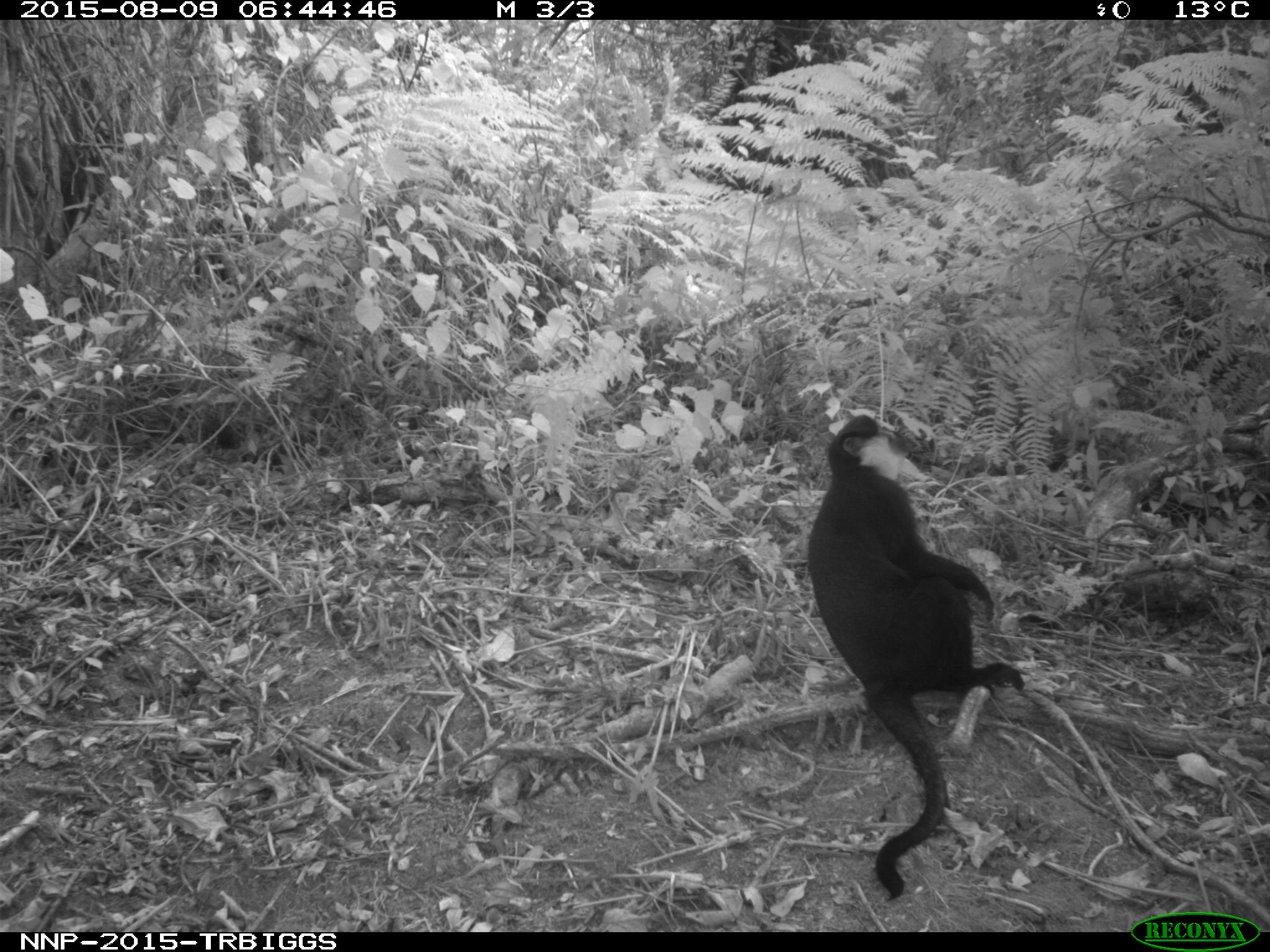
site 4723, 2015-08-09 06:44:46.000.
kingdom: Animalia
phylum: Chordata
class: Mammalia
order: Primates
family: Cercopithecidae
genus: Allochrocebus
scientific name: Allochrocebus lhoesti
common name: l'hoest's monkey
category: cercopithecus lhoesti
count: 1